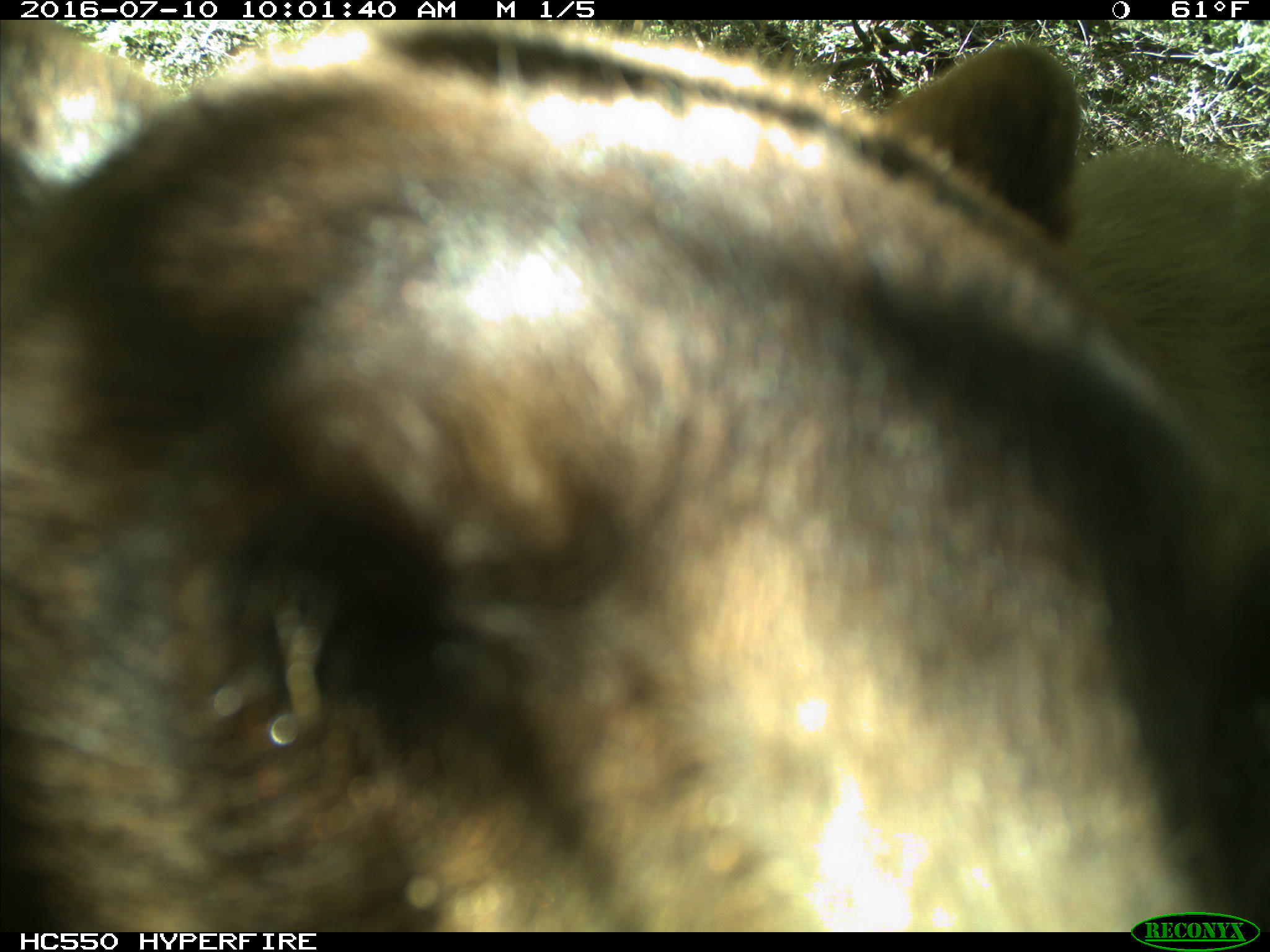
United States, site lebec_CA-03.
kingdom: Animalia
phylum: Chordata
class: Mammalia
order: Carnivora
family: Ursidae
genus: Ursus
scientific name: Ursus americanus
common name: american black bear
Ursus americanus (american black bear).